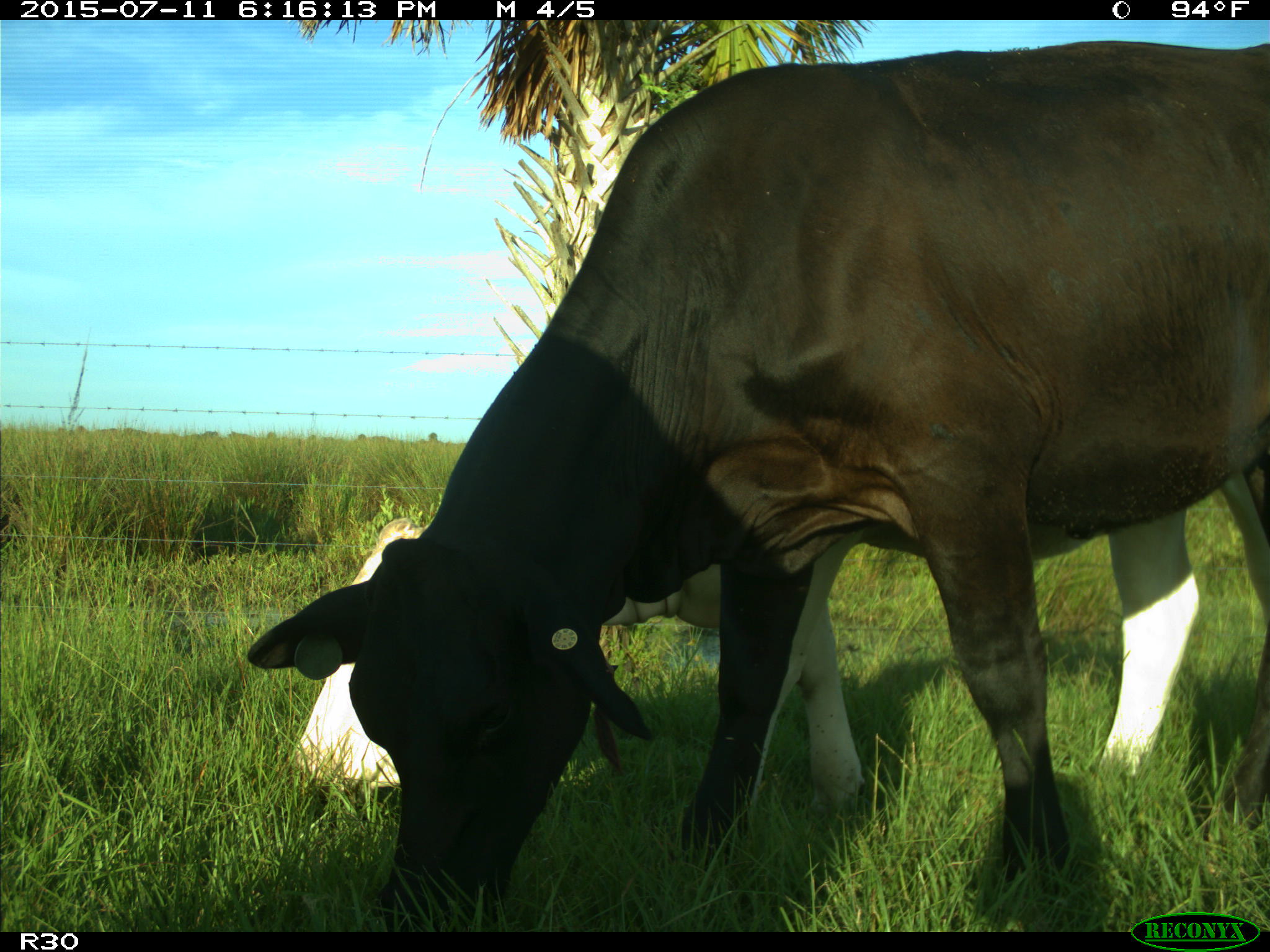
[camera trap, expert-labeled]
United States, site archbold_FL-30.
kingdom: Animalia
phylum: Chordata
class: Mammalia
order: Artiodactyla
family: Bovidae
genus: Bos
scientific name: Bos taurus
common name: domestic cow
Bos taurus (domestic cow).